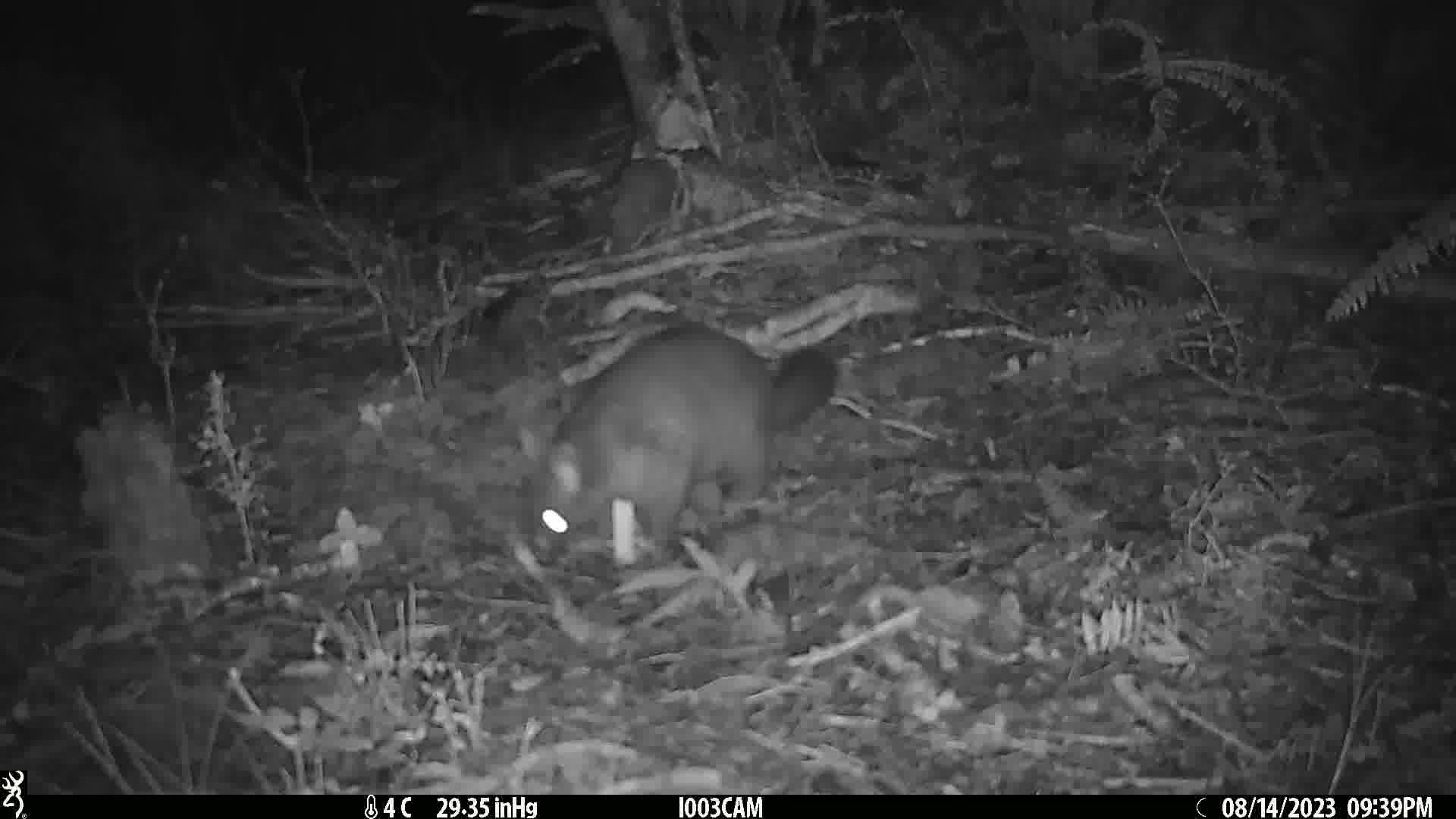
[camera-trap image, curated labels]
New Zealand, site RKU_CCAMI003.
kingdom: Animalia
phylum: Chordata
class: Mammalia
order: Diprotodontia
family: Phalangeridae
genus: Trichosurus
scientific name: Trichosurus vulpecula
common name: common brushtail possum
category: possum